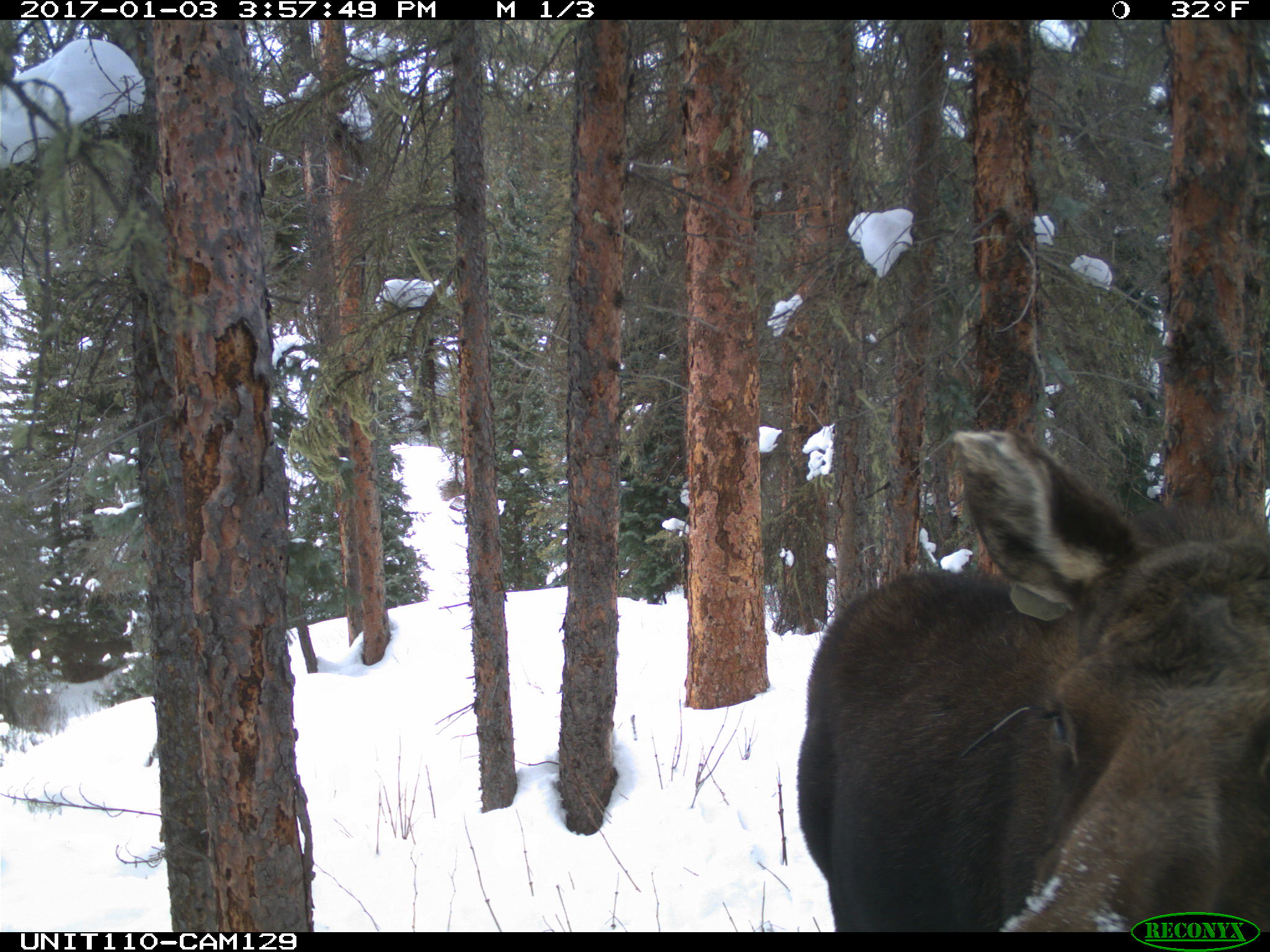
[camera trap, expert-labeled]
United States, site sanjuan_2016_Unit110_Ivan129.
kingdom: Animalia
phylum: Chordata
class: Mammalia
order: Artiodactyla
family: Cervidae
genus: Alces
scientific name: Alces alces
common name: moose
Alces alces (moose).